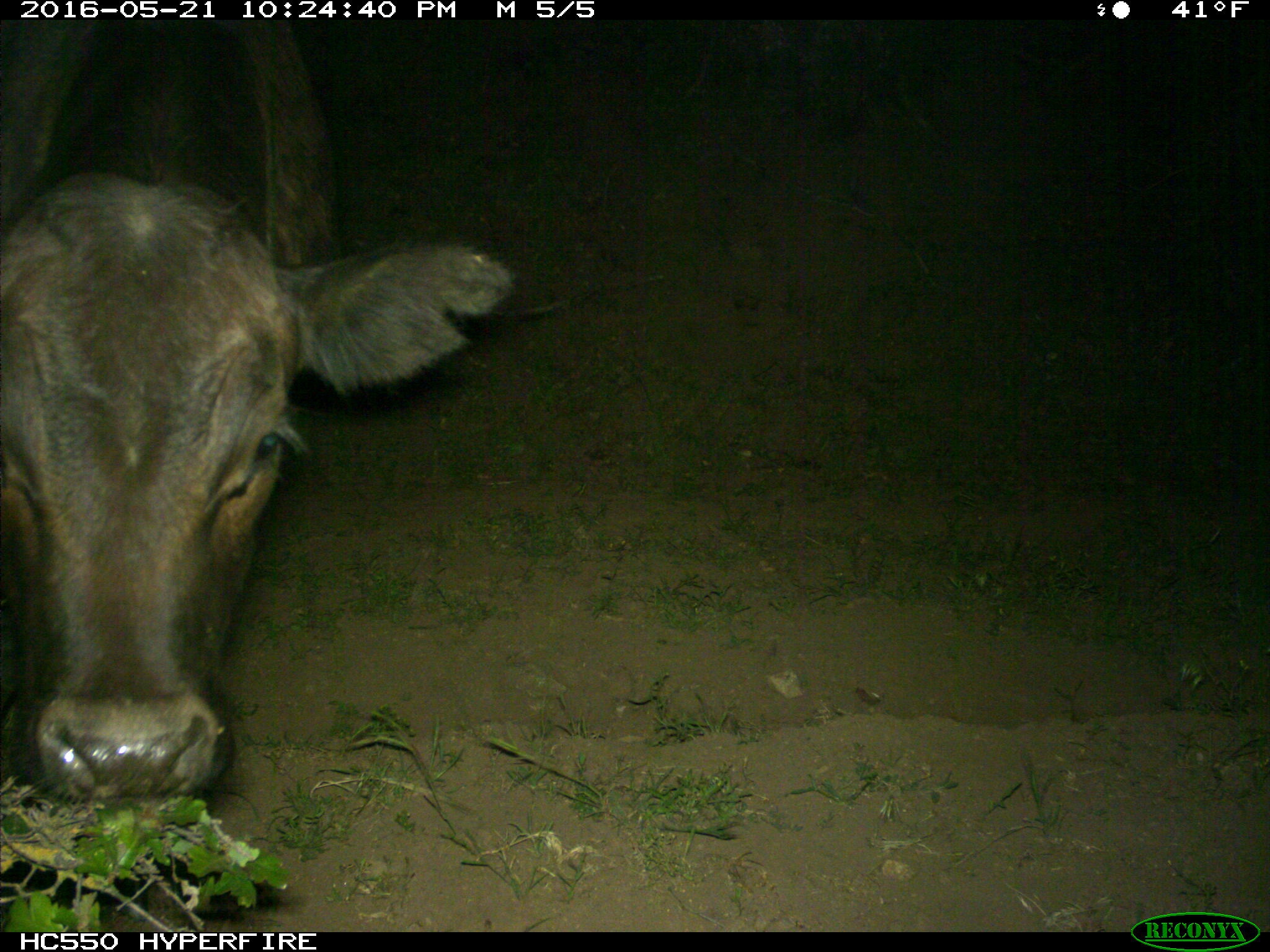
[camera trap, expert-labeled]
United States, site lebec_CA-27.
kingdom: Animalia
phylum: Chordata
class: Mammalia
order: Artiodactyla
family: Bovidae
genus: Bos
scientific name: Bos taurus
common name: domestic cow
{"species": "Bos taurus (domestic cow)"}